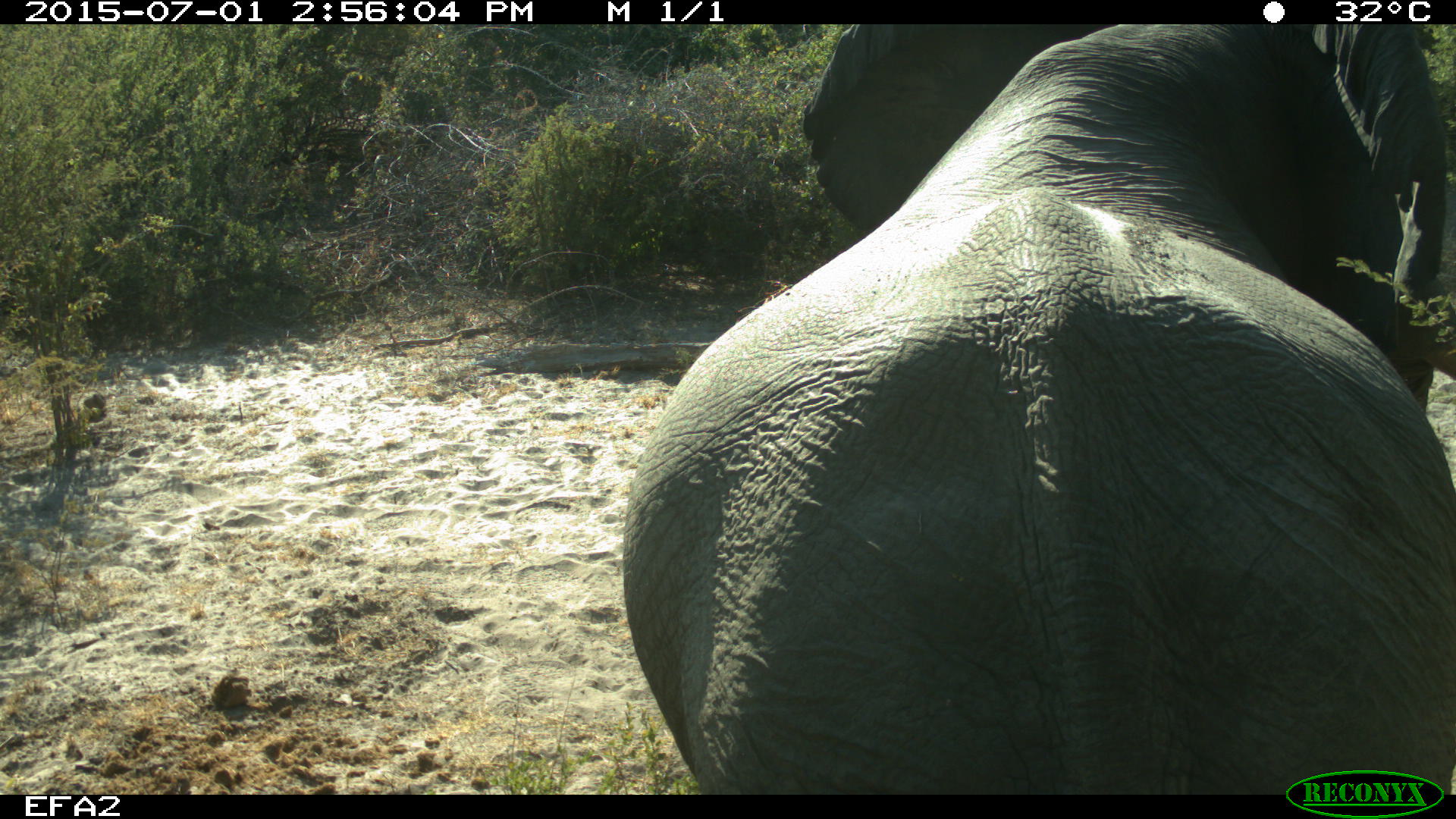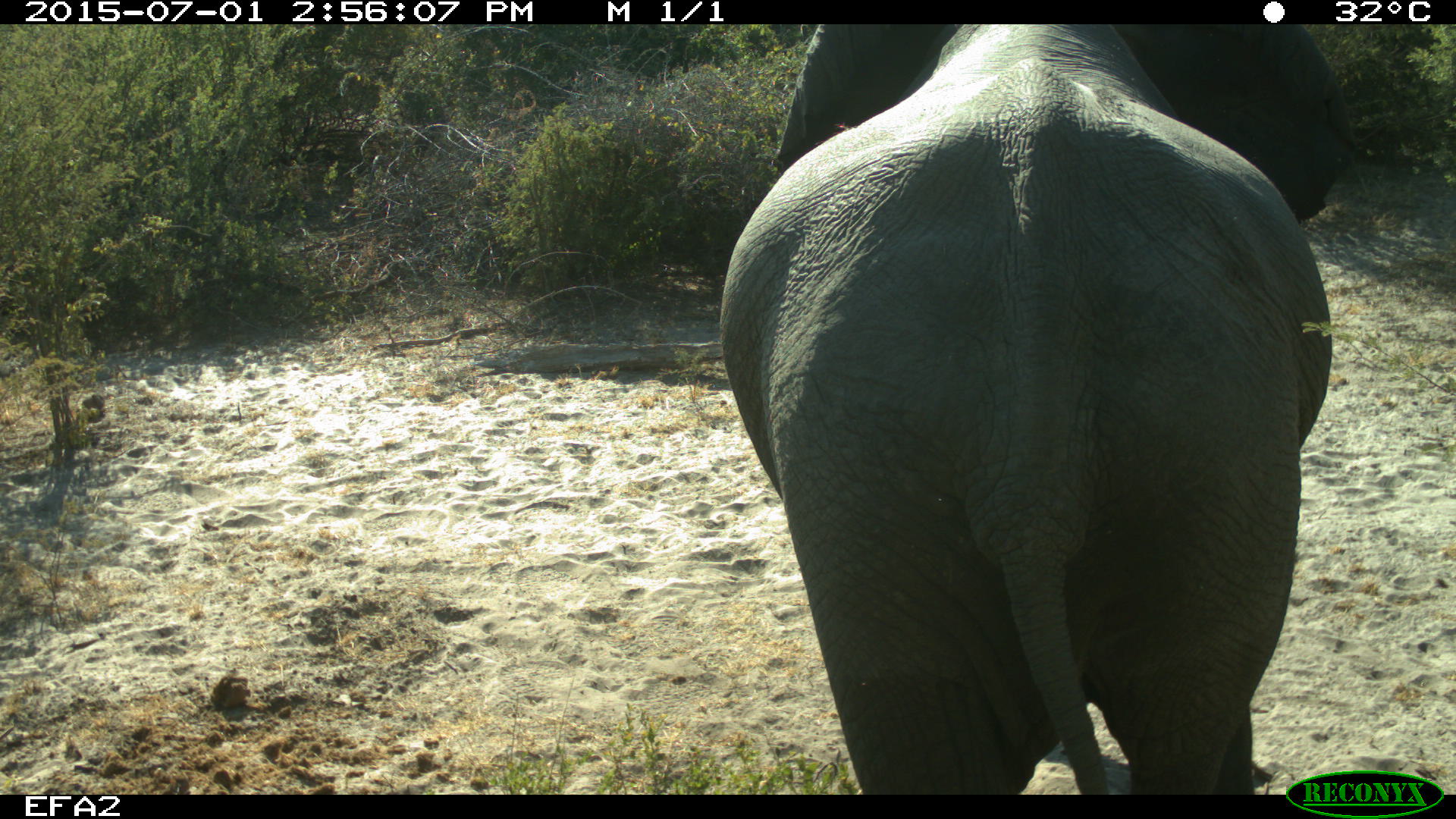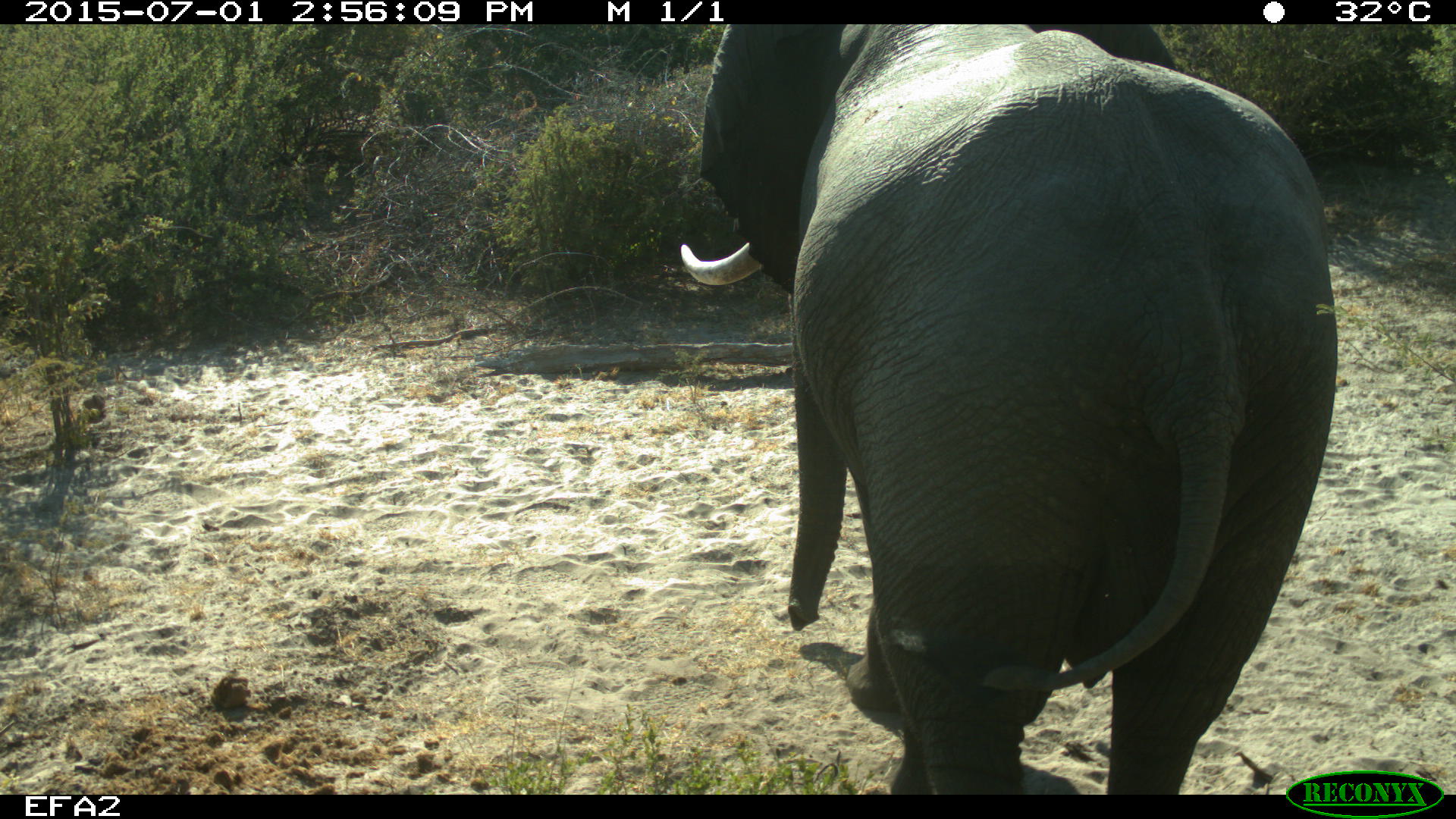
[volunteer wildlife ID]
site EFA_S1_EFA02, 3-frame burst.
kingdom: Animalia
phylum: Chordata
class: Mammalia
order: Proboscidea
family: Elephantidae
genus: Loxodonta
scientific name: Loxodonta africana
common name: african bush elephant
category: elephant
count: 1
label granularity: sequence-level